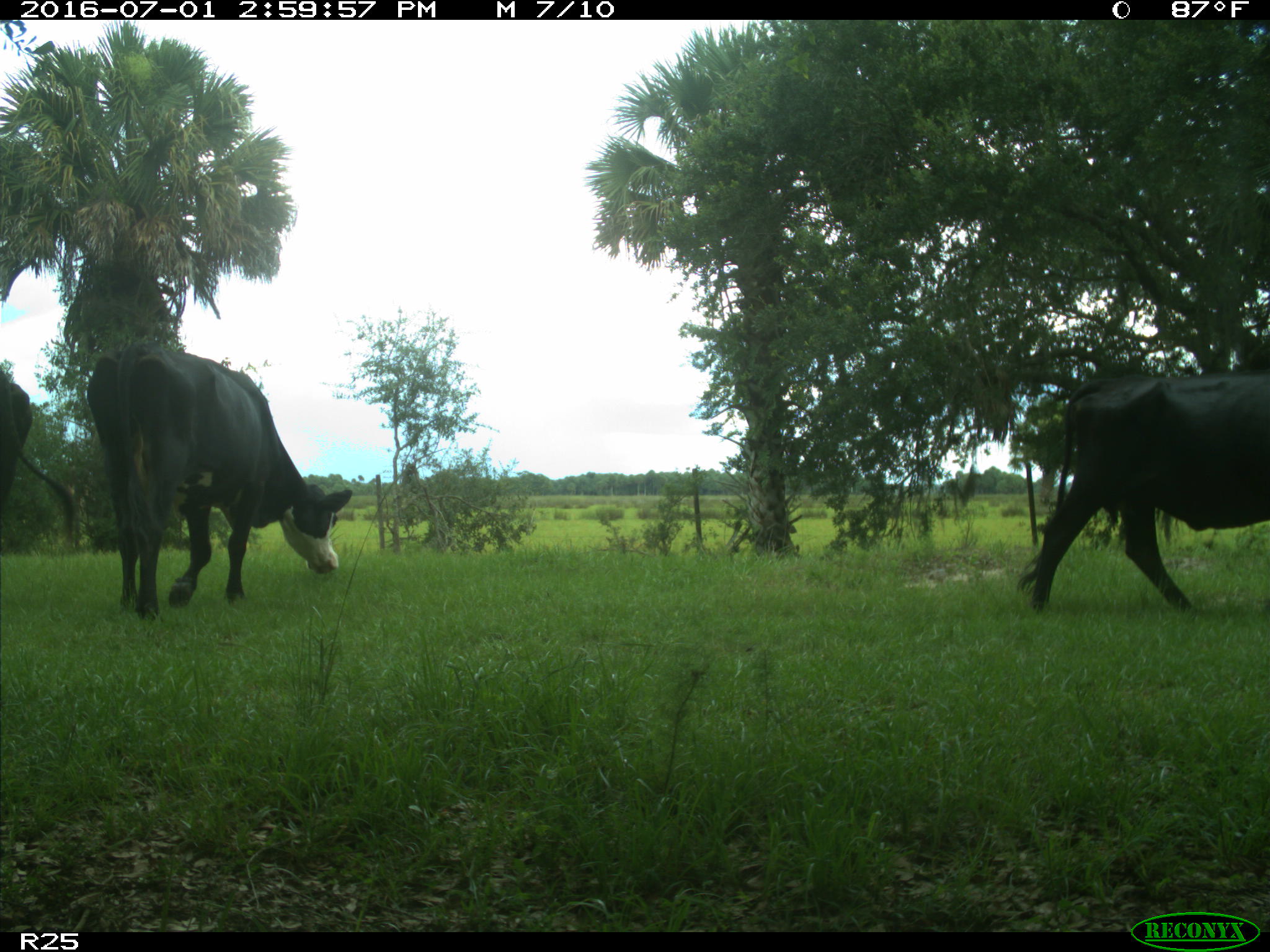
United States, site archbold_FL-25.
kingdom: Animalia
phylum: Chordata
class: Mammalia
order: Artiodactyla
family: Bovidae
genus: Bos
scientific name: Bos taurus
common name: domestic cow